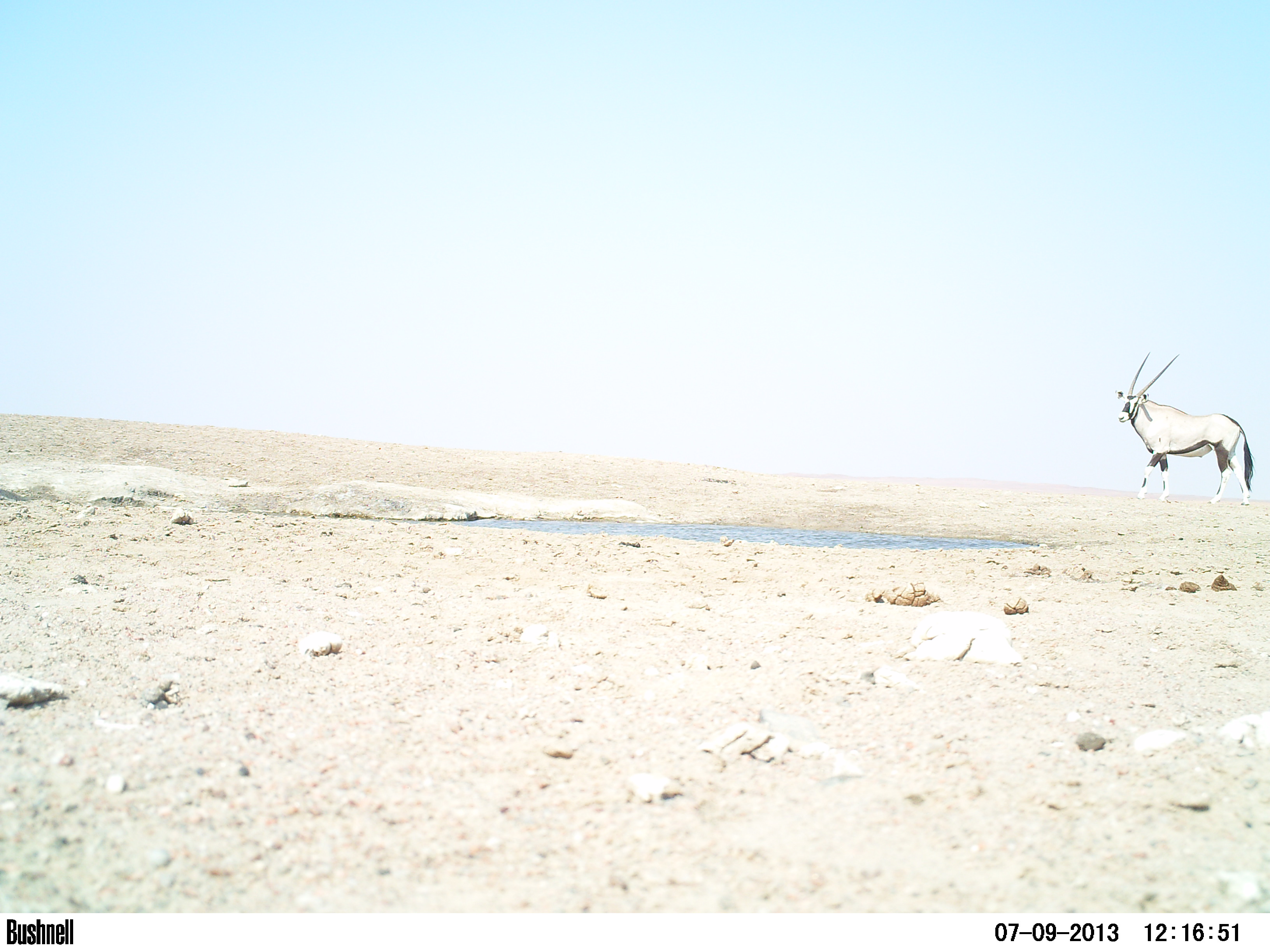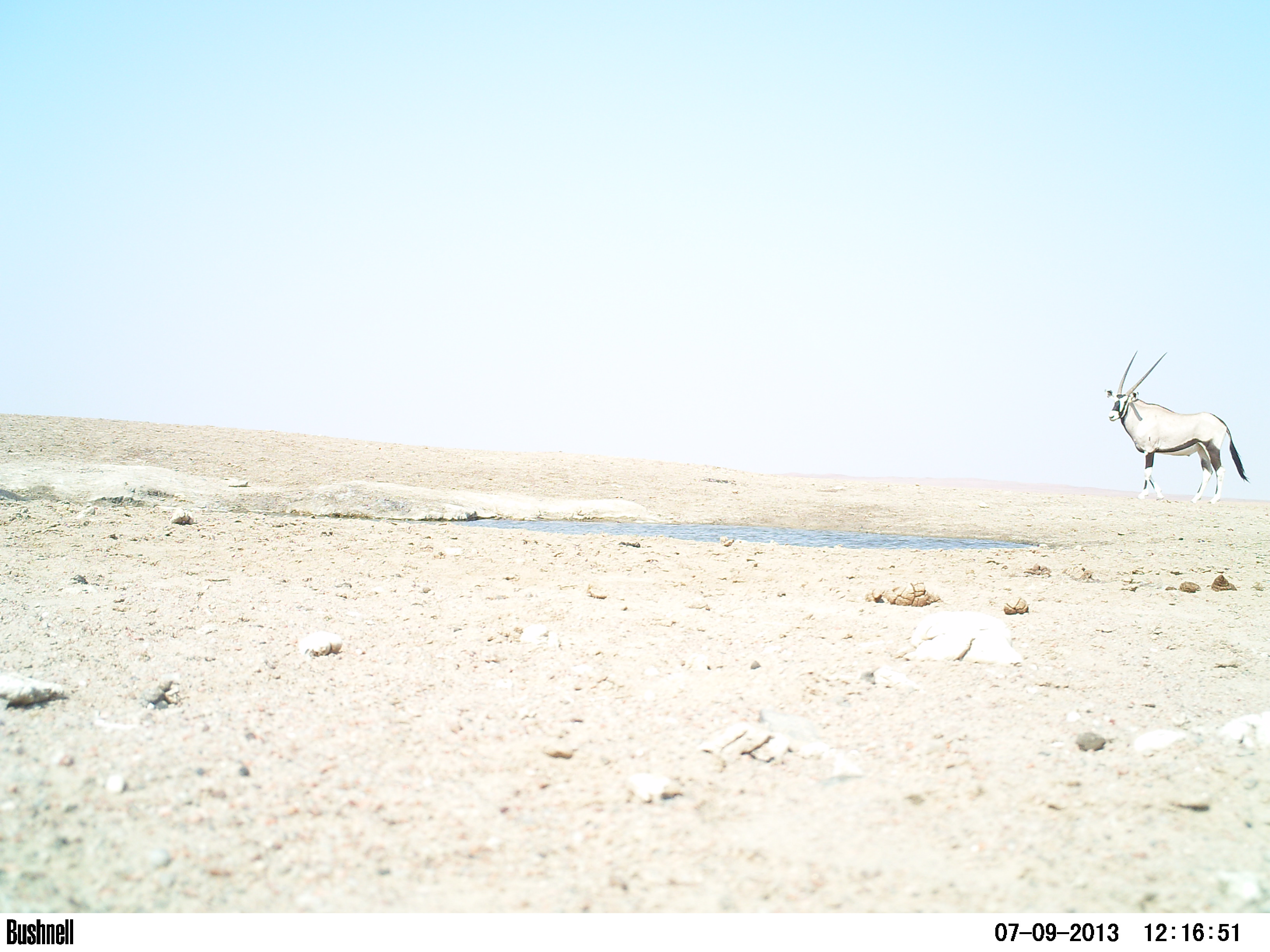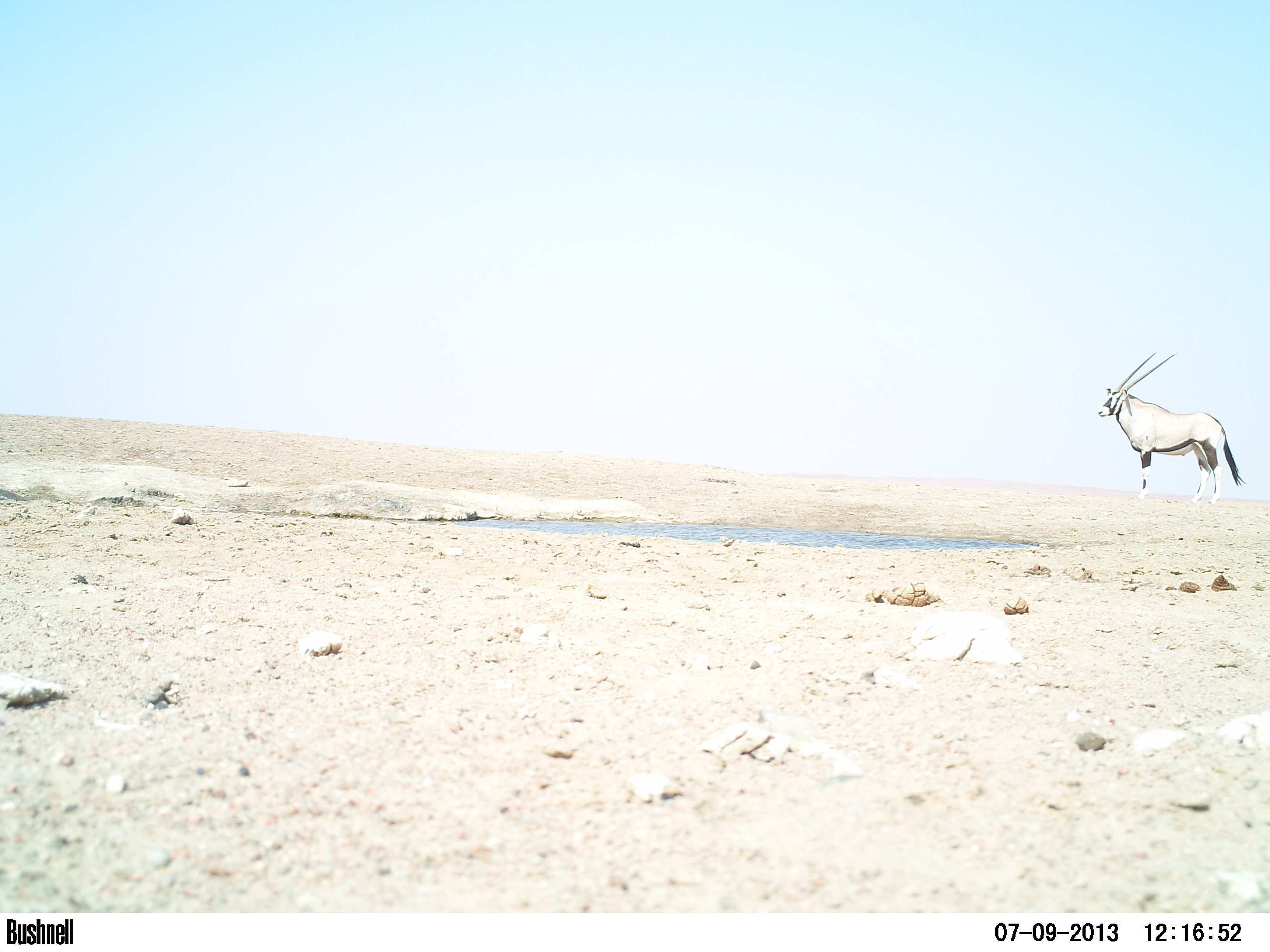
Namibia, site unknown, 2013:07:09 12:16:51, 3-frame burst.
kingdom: Animalia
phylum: Chordata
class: Mammalia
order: Artiodactyla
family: Bovidae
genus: Oryx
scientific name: Oryx gazella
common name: gemsbok